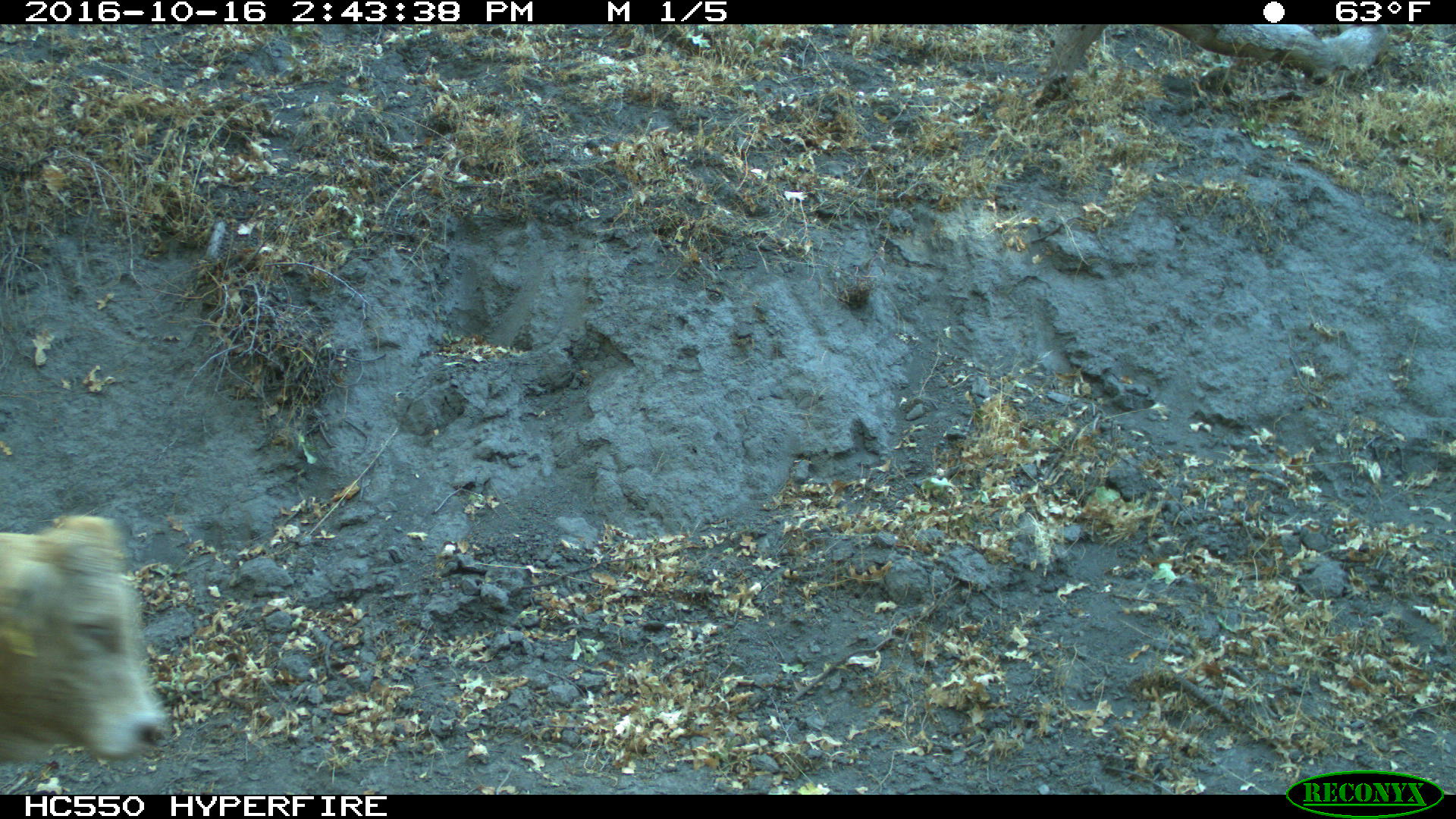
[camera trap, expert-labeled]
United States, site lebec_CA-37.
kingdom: Animalia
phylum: Chordata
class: Mammalia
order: Artiodactyla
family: Bovidae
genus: Bos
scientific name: Bos taurus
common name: domestic cow